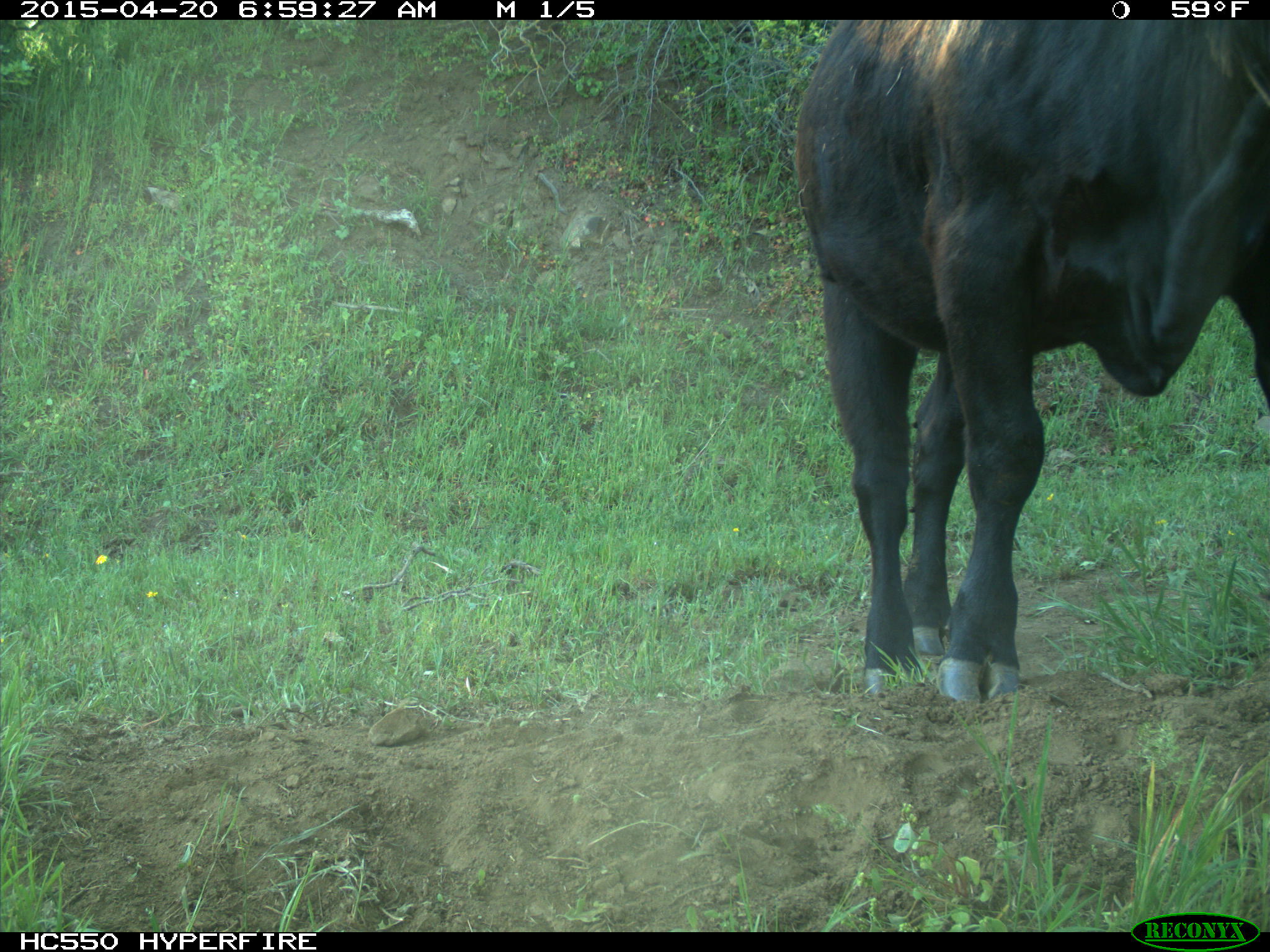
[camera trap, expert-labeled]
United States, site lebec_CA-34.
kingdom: Animalia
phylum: Chordata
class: Mammalia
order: Artiodactyla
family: Bovidae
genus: Bos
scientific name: Bos taurus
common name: domestic cow